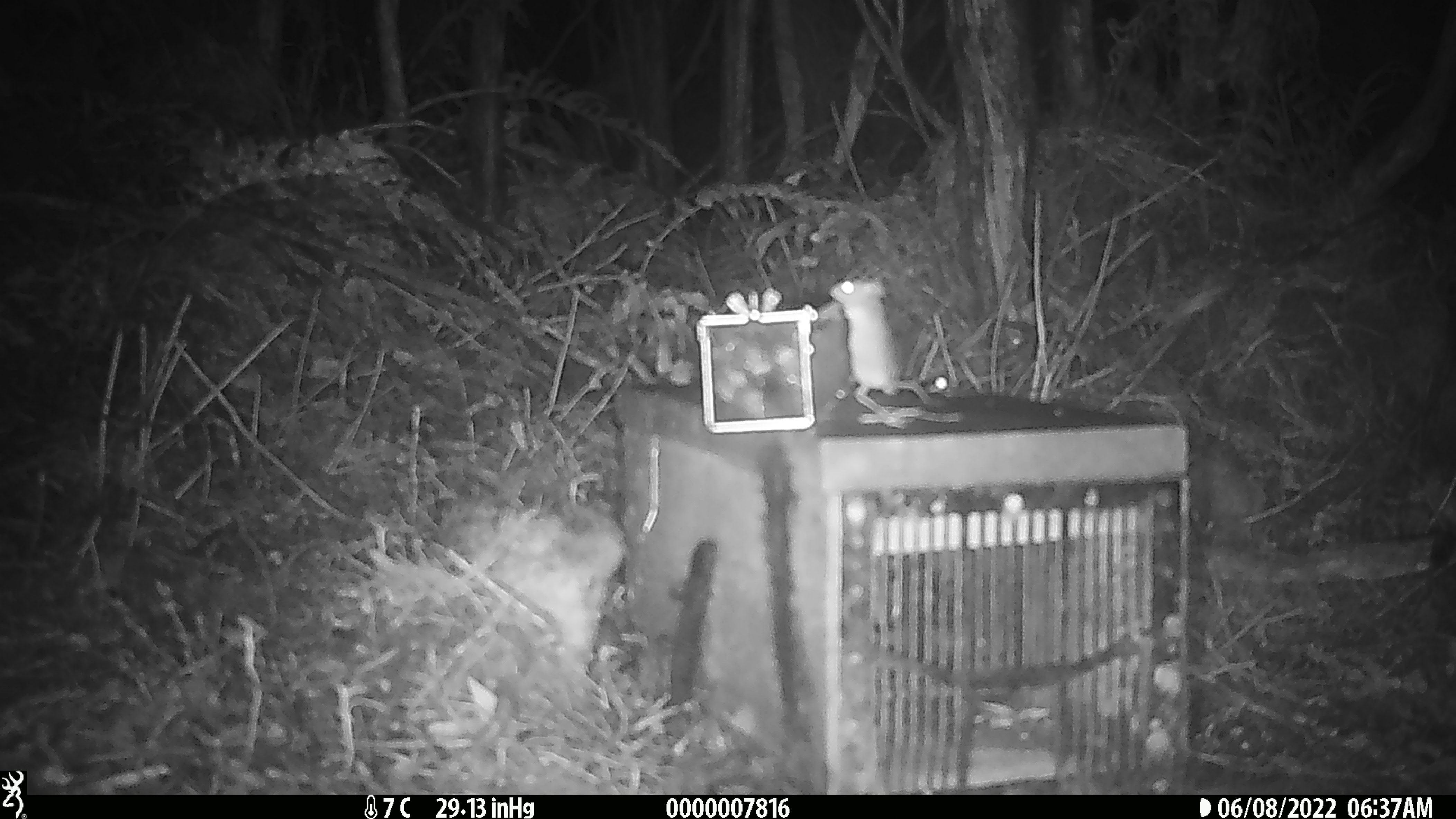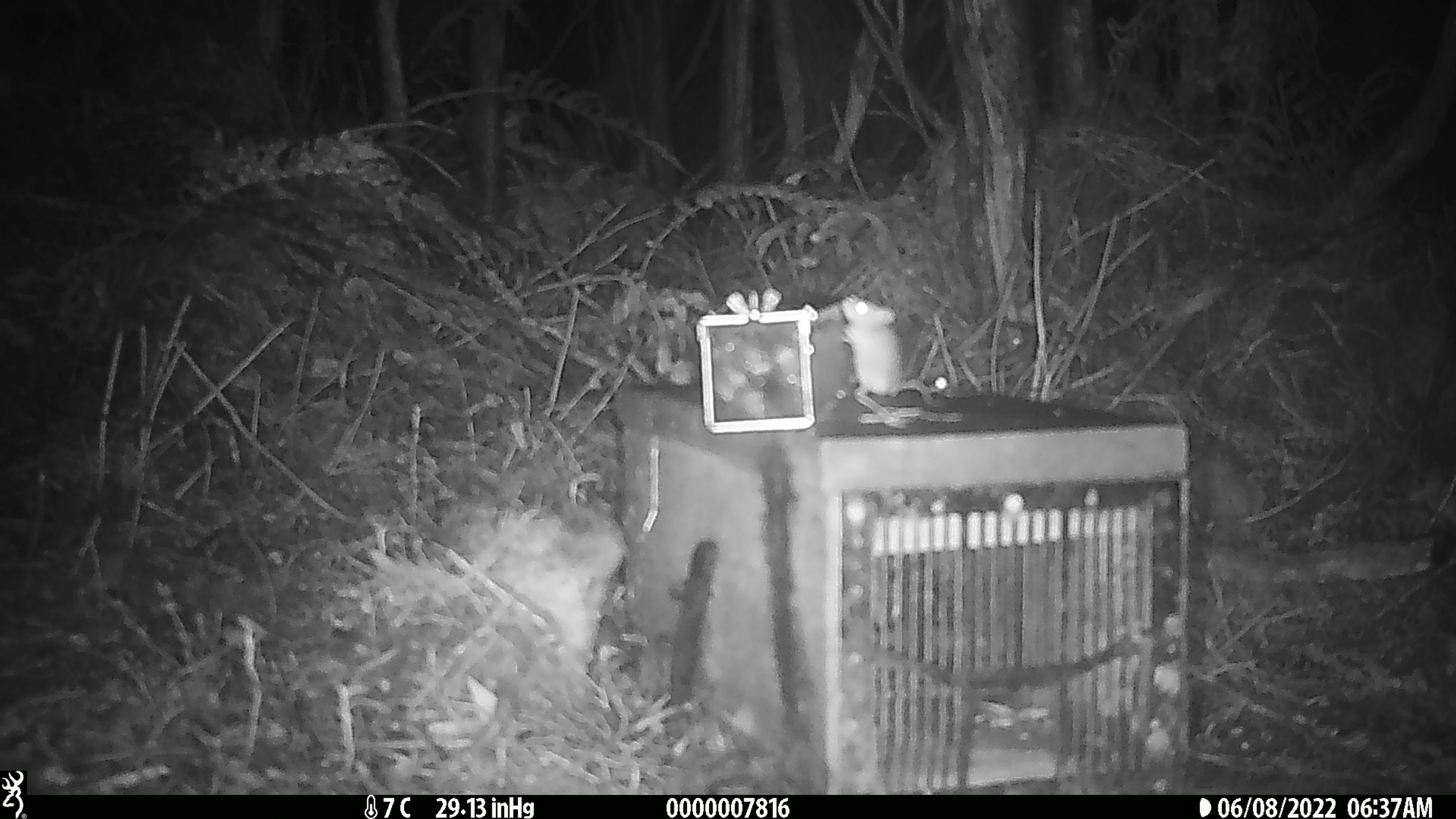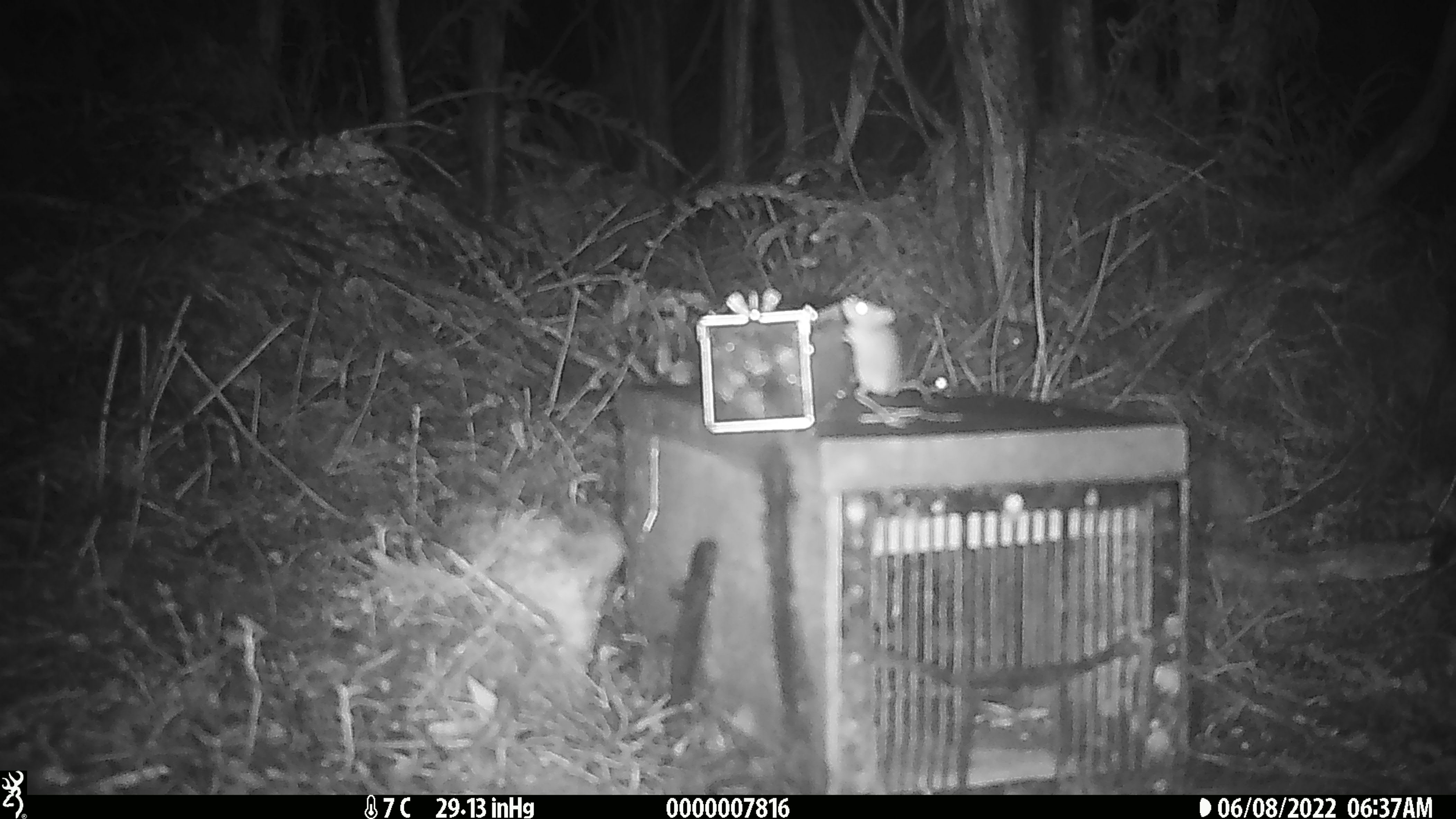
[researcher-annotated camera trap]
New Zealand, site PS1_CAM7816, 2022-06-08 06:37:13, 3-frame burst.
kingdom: Animalia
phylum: Chordata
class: Mammalia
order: Rodentia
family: Muridae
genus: Mus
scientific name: Mus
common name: mouse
Mouse (Mus).